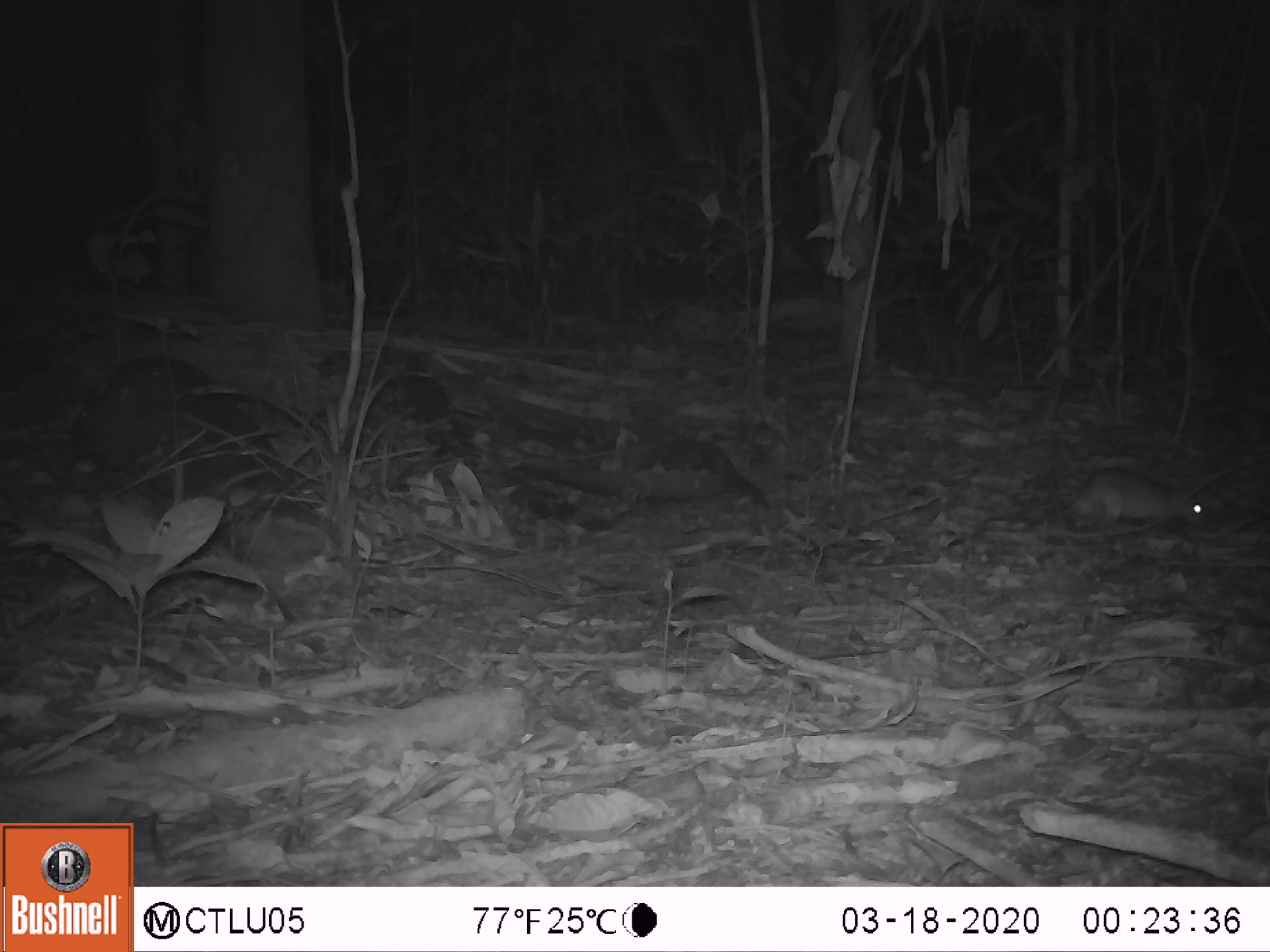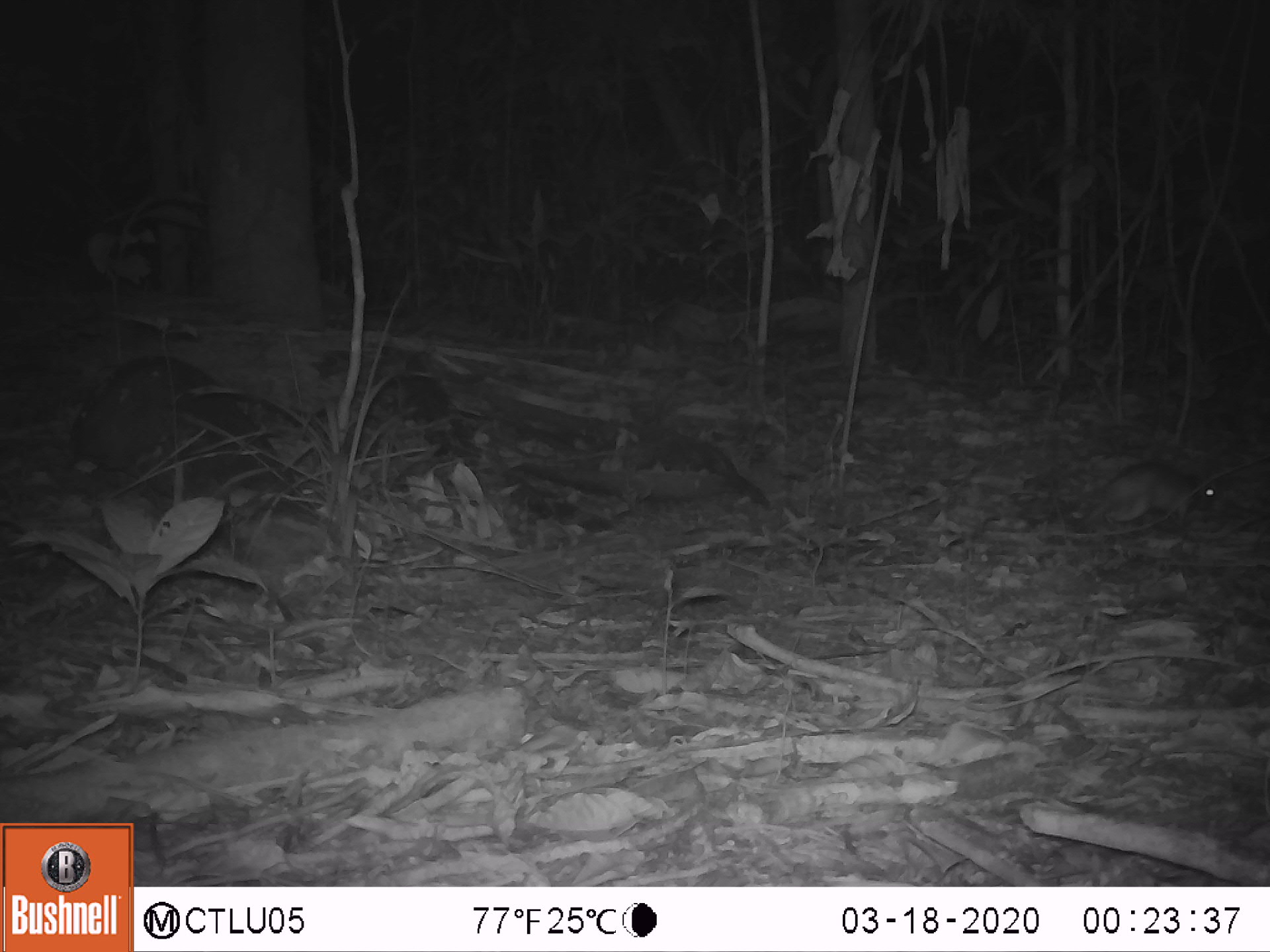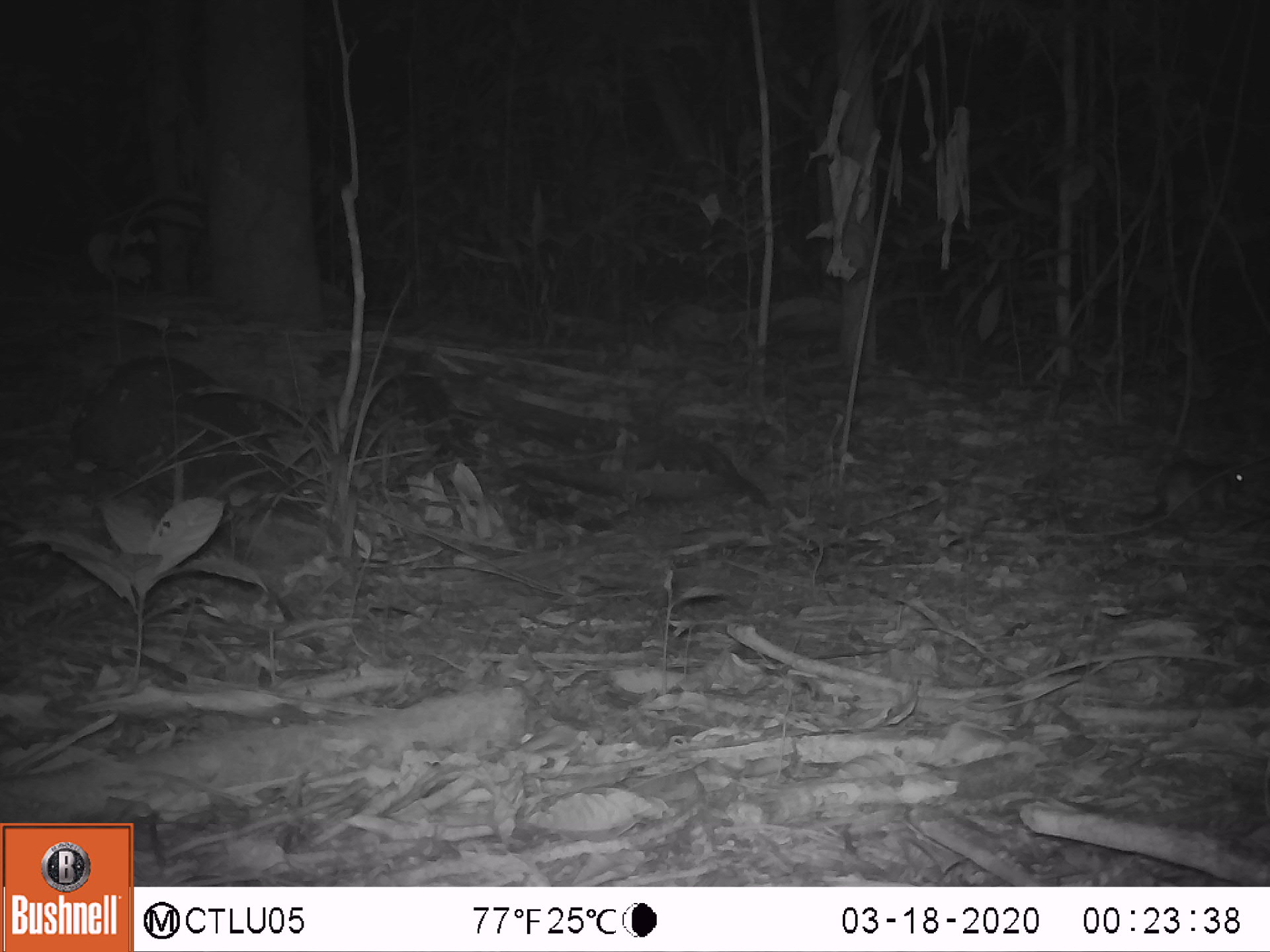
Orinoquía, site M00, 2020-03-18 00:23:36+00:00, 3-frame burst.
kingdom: Animalia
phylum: Chordata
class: Mammalia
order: Rodentia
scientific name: Rodentia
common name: rodent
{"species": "rodent (Rodentia)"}